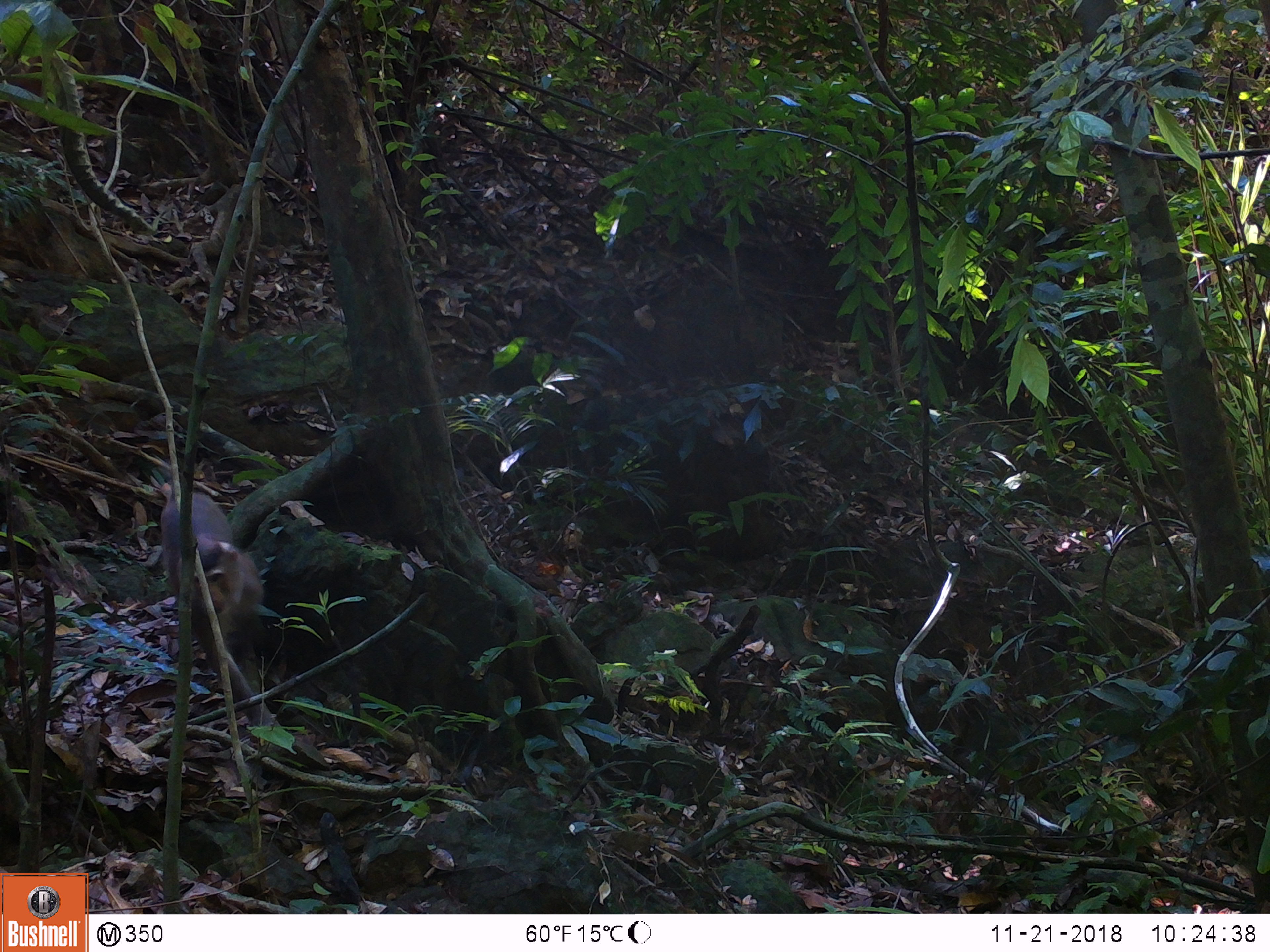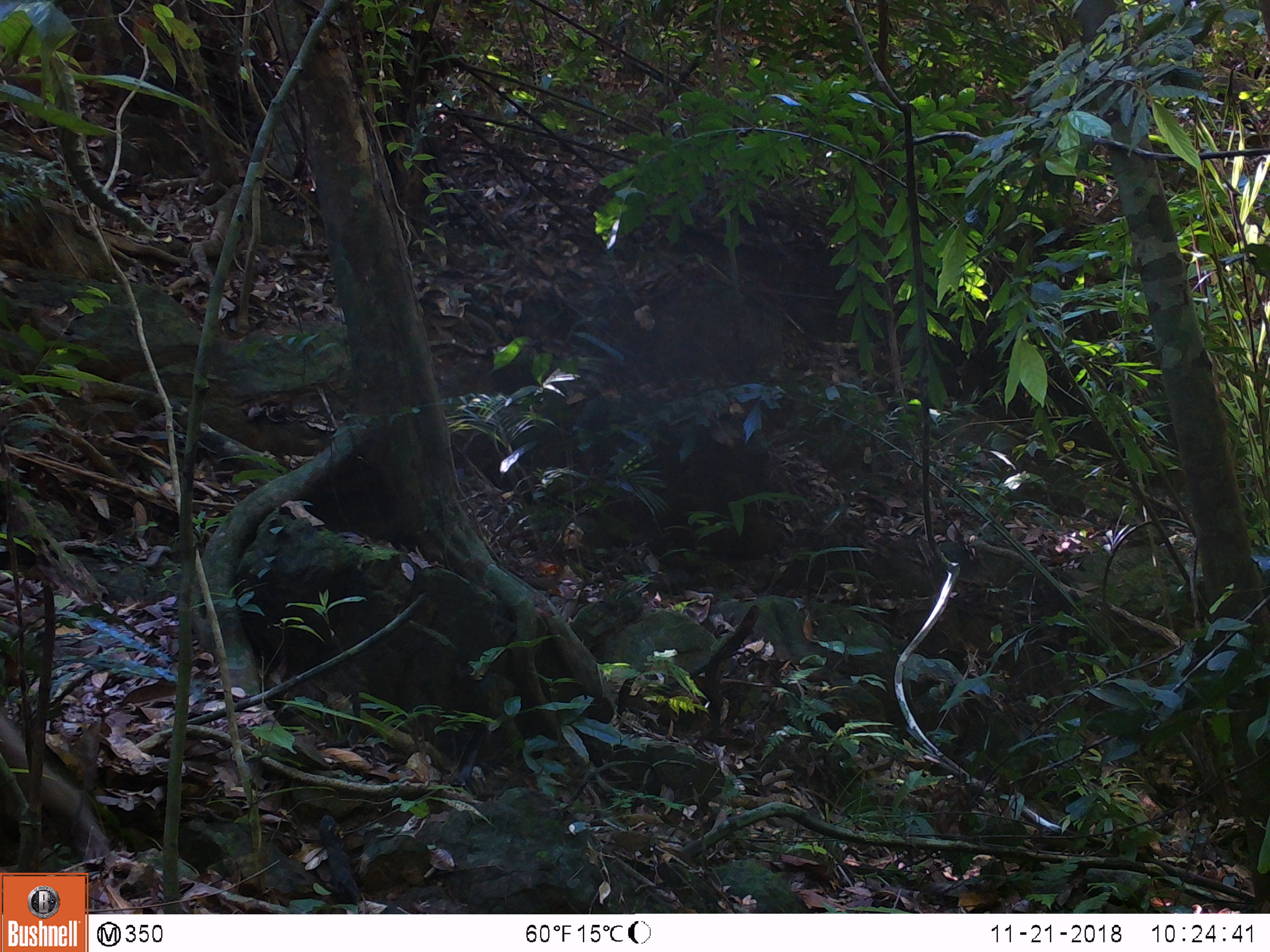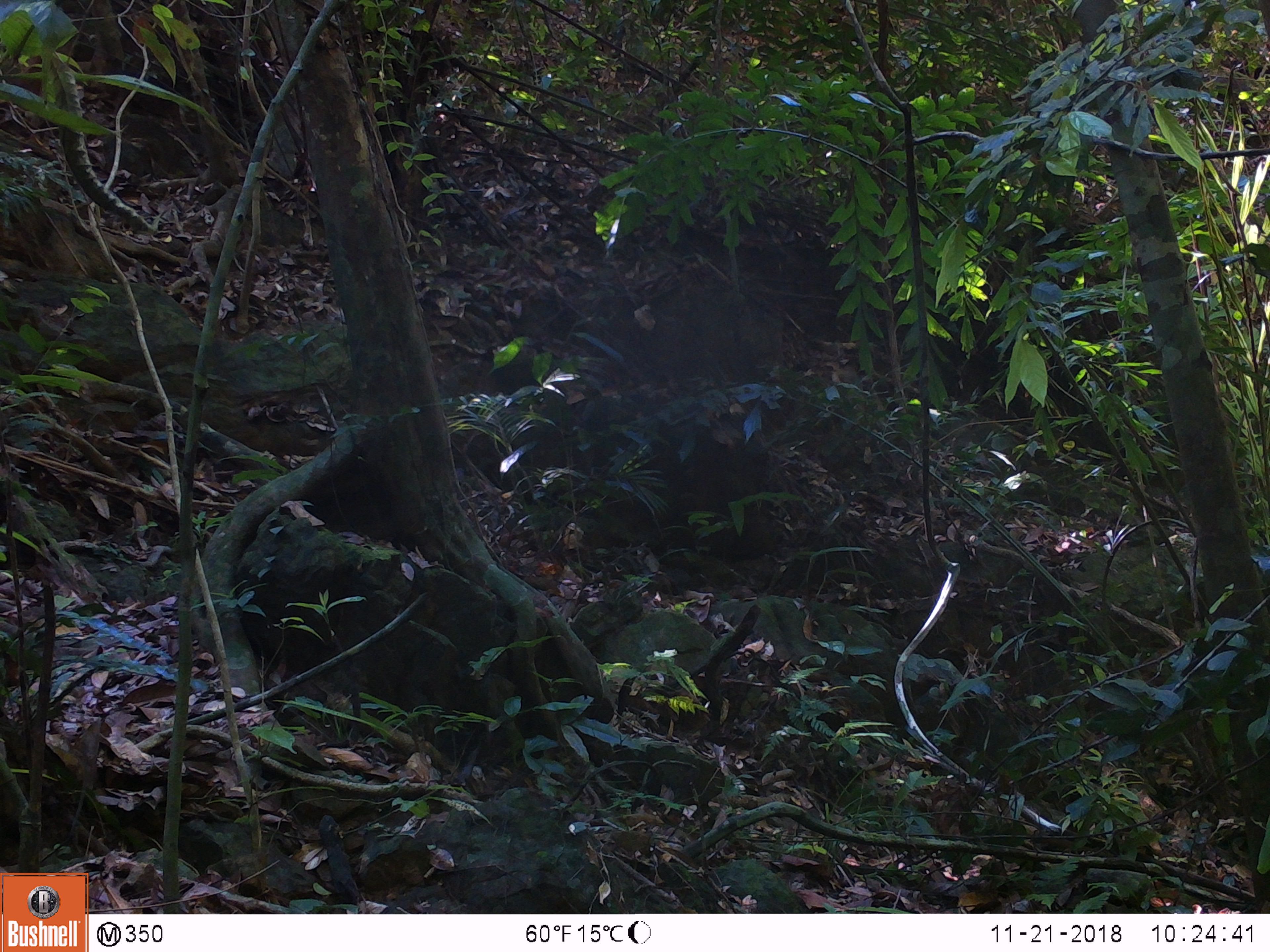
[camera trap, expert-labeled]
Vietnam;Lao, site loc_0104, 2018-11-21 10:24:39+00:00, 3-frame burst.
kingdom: Animalia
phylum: Chordata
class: Mammalia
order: Primates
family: Cercopithecidae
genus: Macaca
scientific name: Macaca nemestrina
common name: pig-tailed macaque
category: pig tailed macaque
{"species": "pig tailed macaque (pig-tailed macaque) (Macaca nemestrina)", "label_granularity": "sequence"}